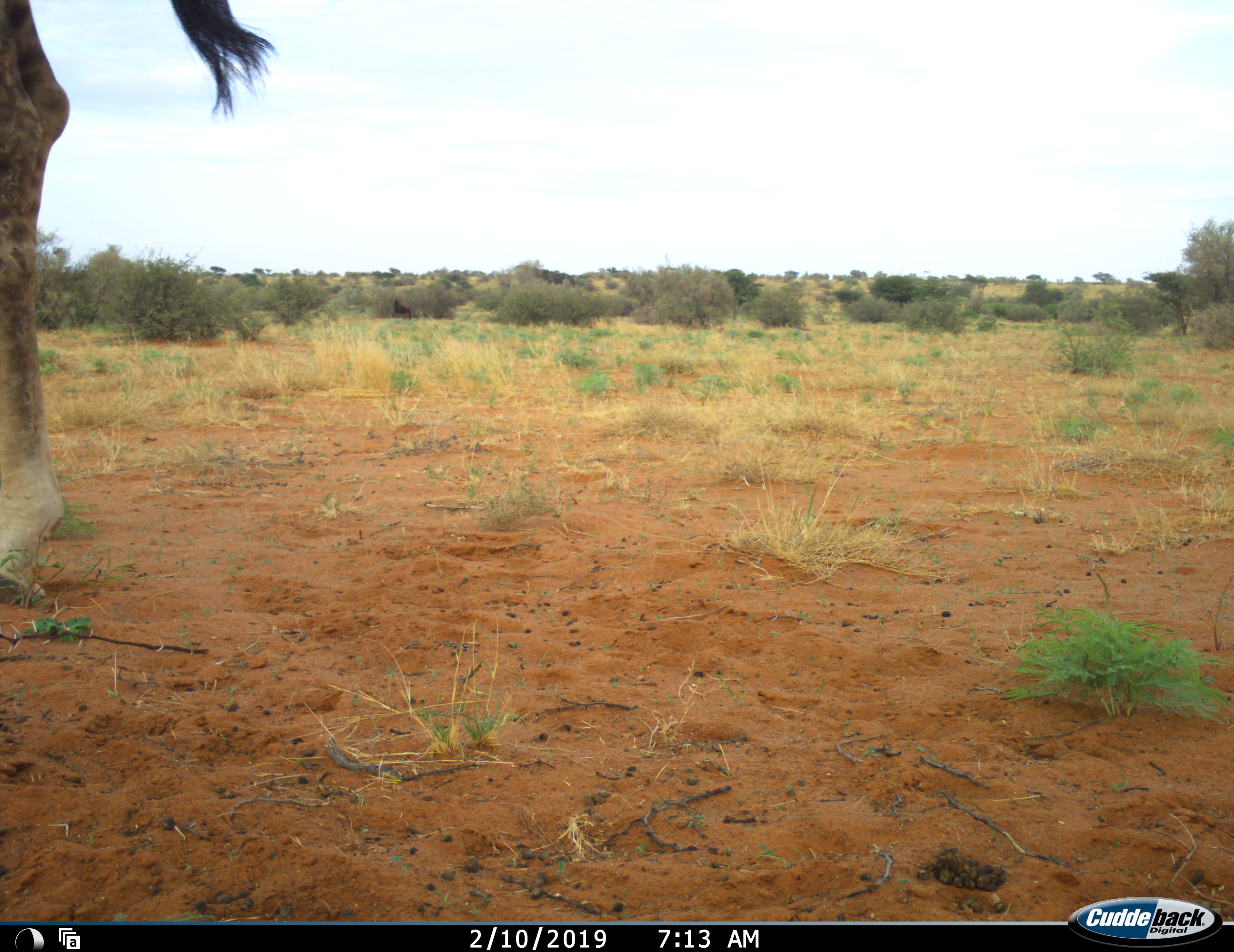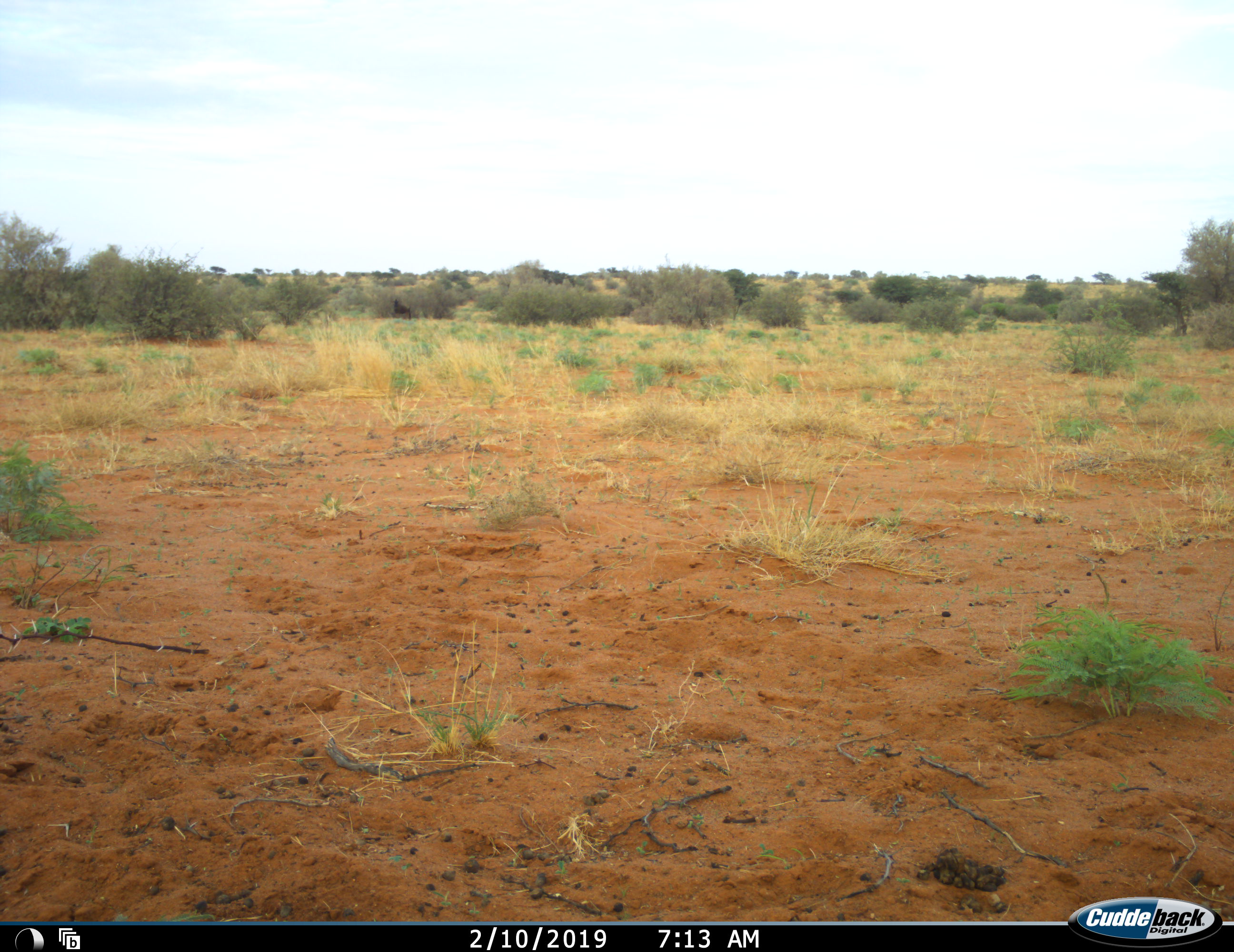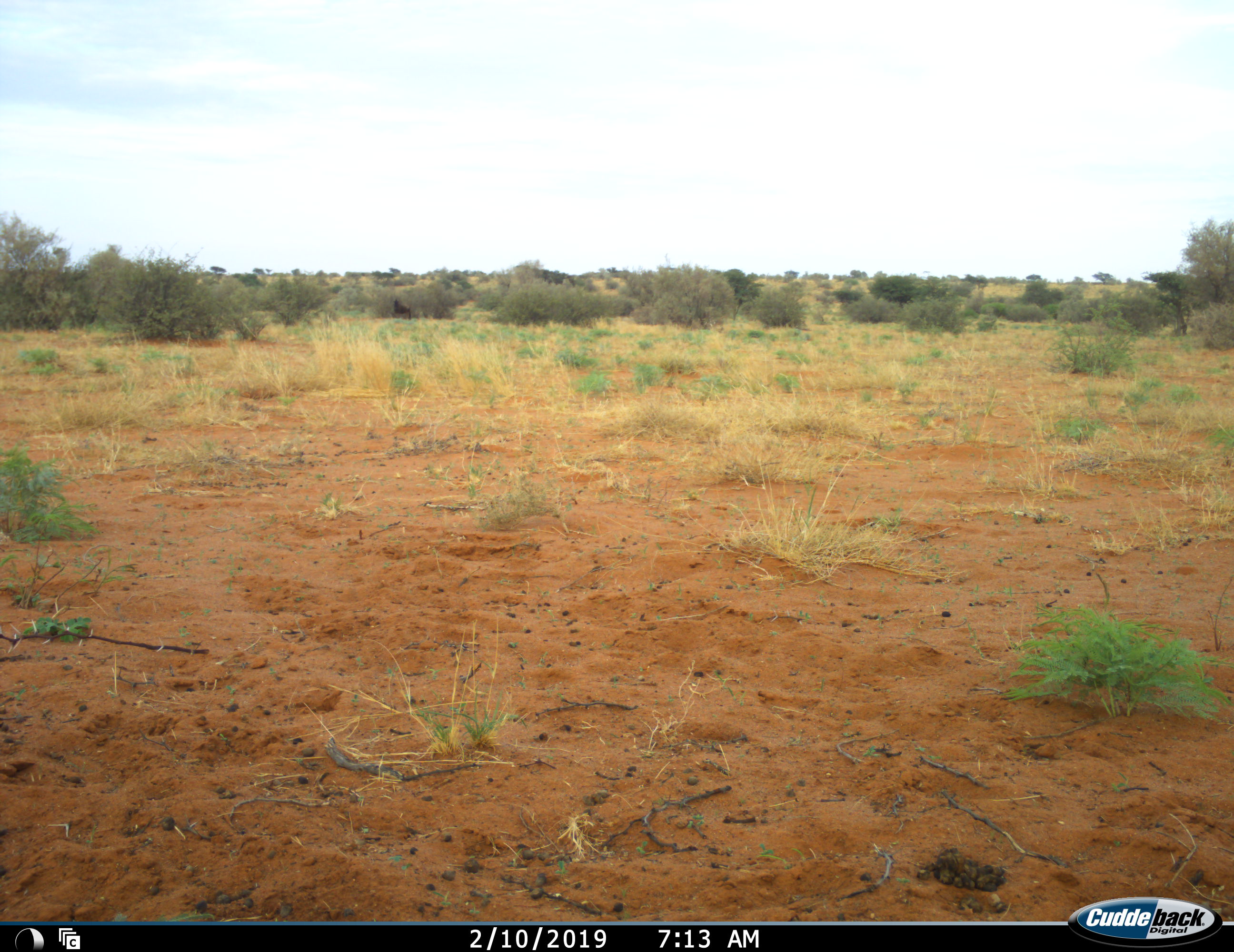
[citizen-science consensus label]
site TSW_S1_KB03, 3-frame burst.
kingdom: Animalia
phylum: Chordata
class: Mammalia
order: Artiodactyla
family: Giraffidae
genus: Giraffa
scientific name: Giraffa camelopardalis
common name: giraffe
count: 1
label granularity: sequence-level